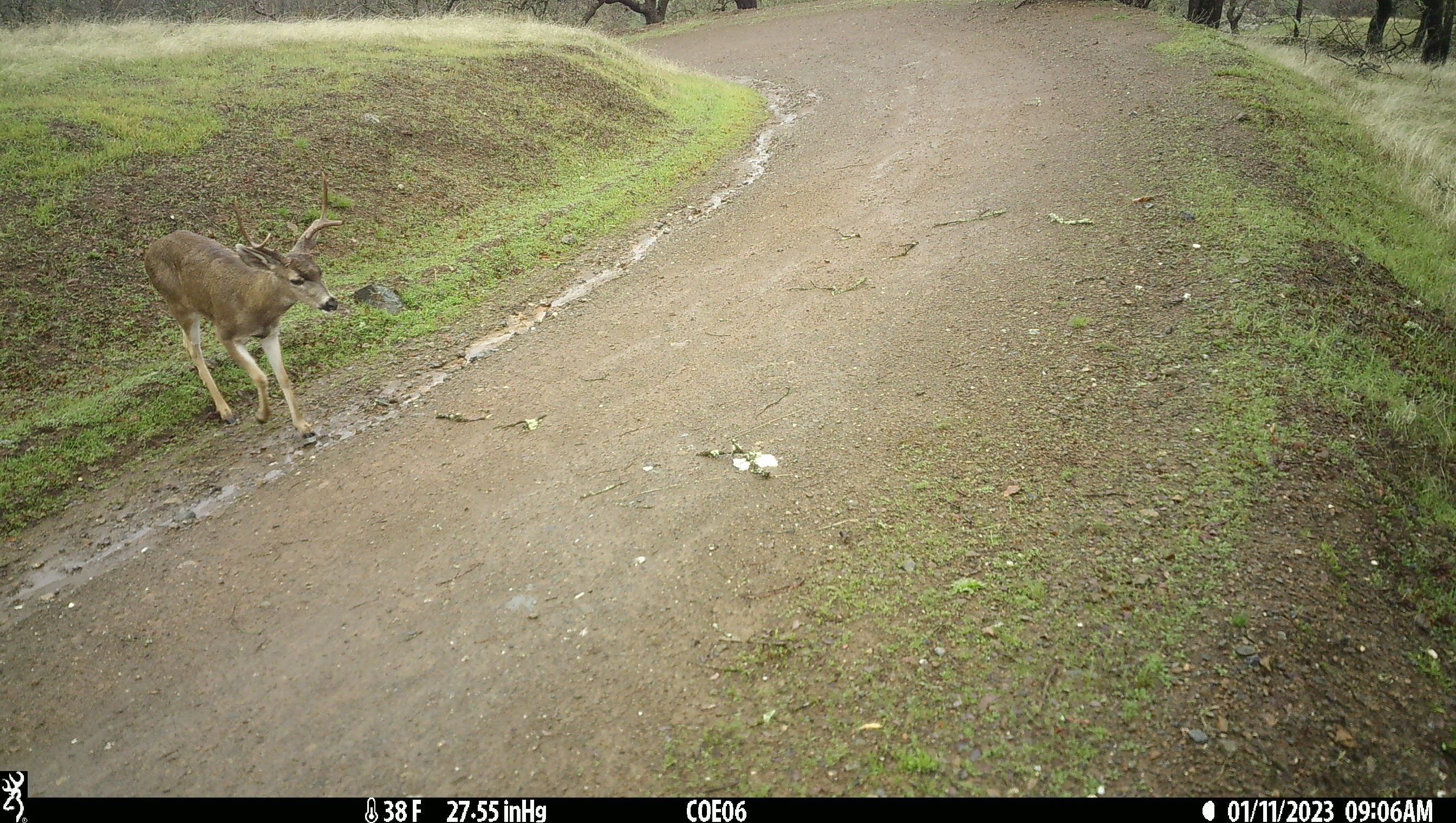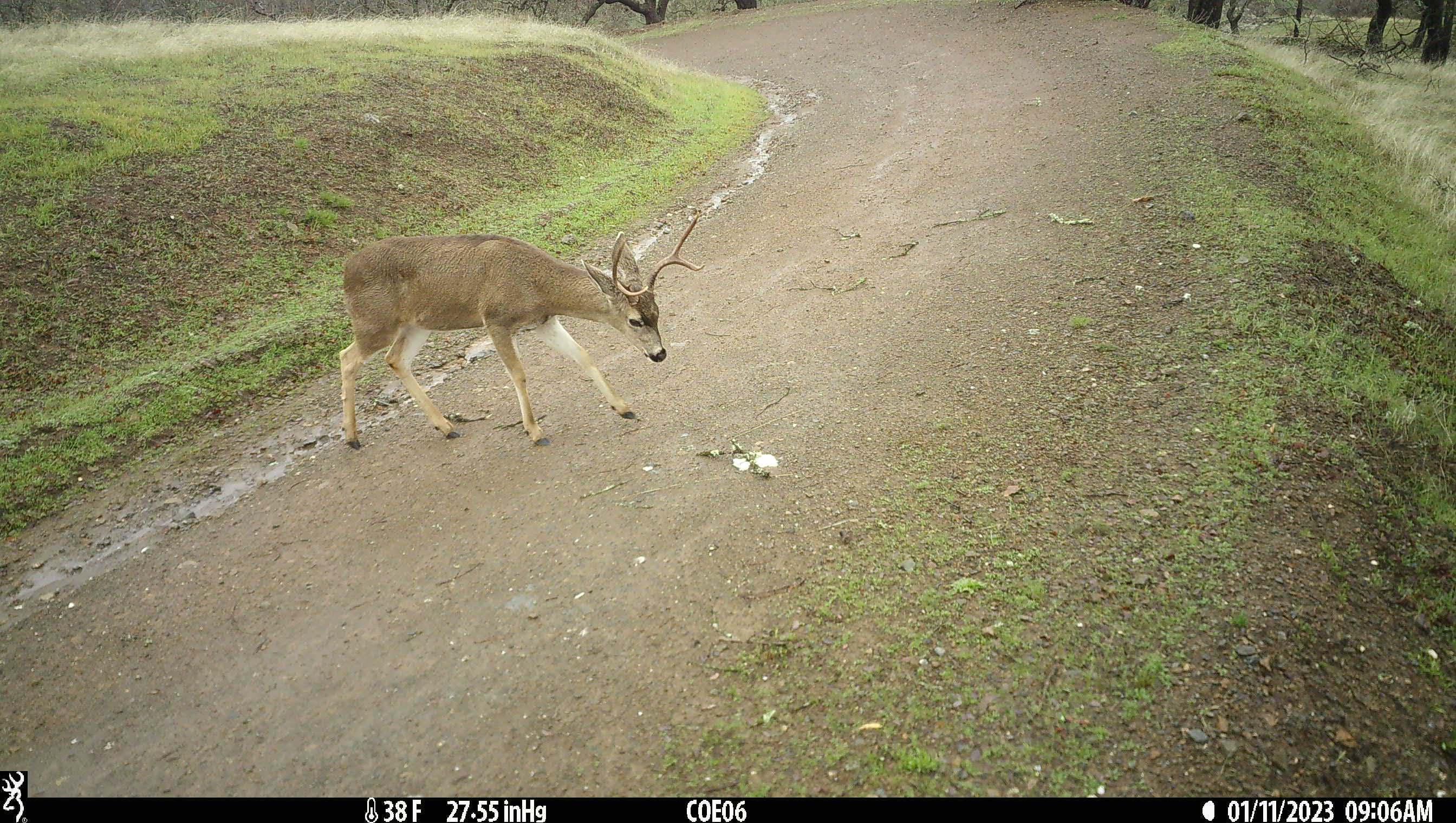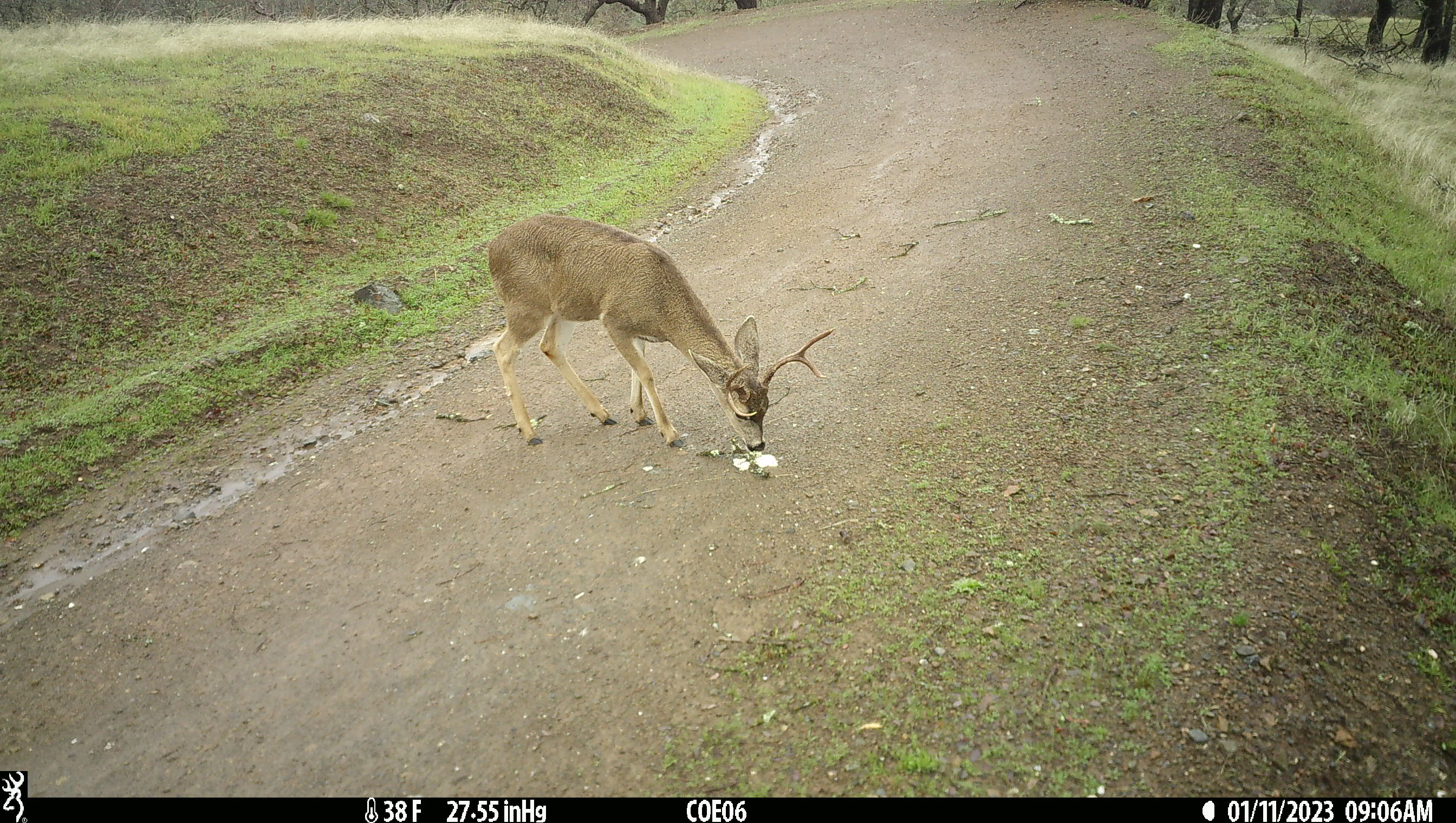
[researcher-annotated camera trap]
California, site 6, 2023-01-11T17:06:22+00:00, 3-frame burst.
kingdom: Animalia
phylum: Chordata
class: Mammalia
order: Artiodactyla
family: Cervidae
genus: Odocoileus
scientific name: Odocoileus hemionus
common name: mule deer